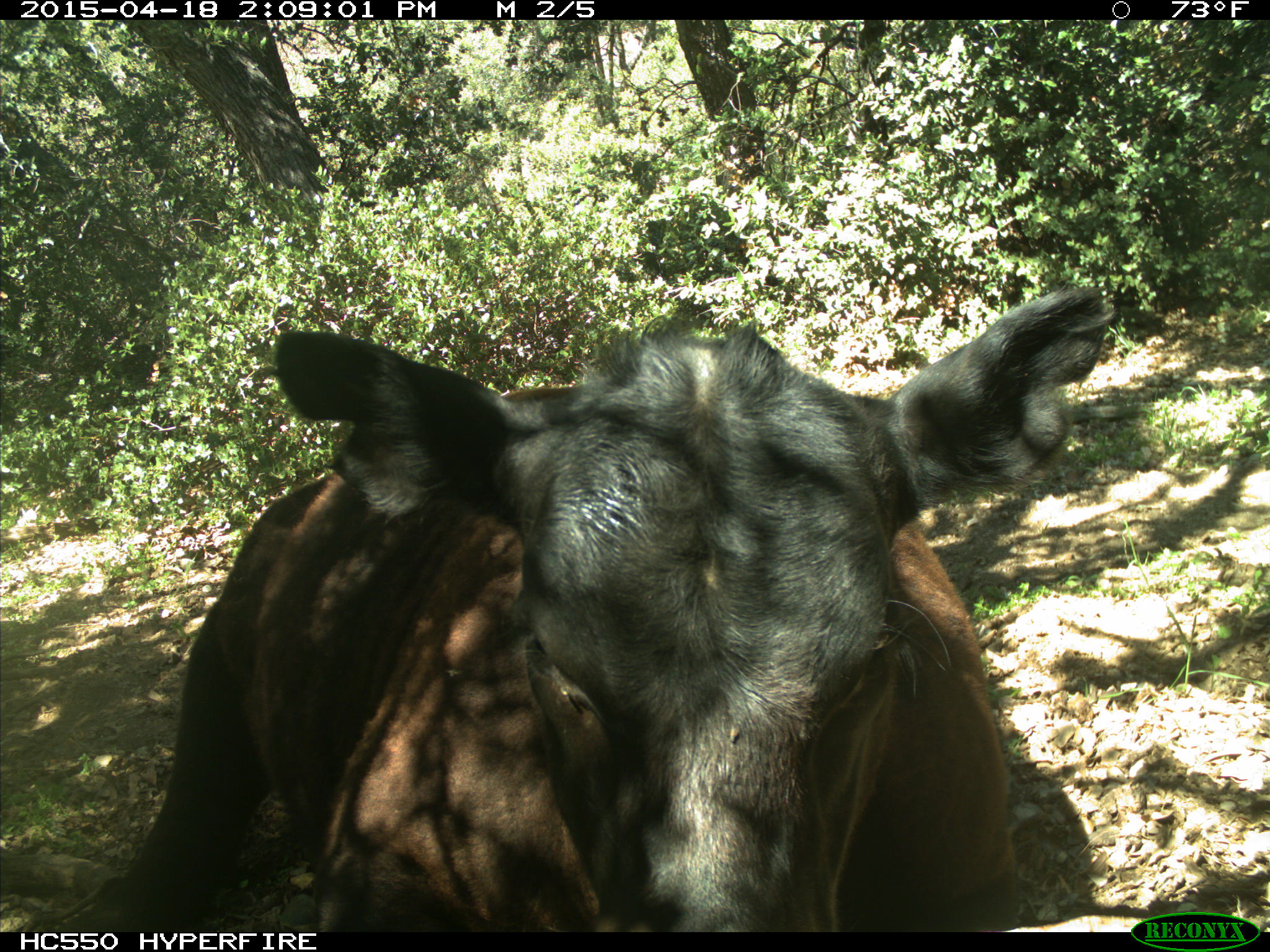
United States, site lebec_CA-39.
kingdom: Animalia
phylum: Chordata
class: Mammalia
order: Artiodactyla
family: Bovidae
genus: Bos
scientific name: Bos taurus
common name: domestic cow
Bos taurus (domestic cow).